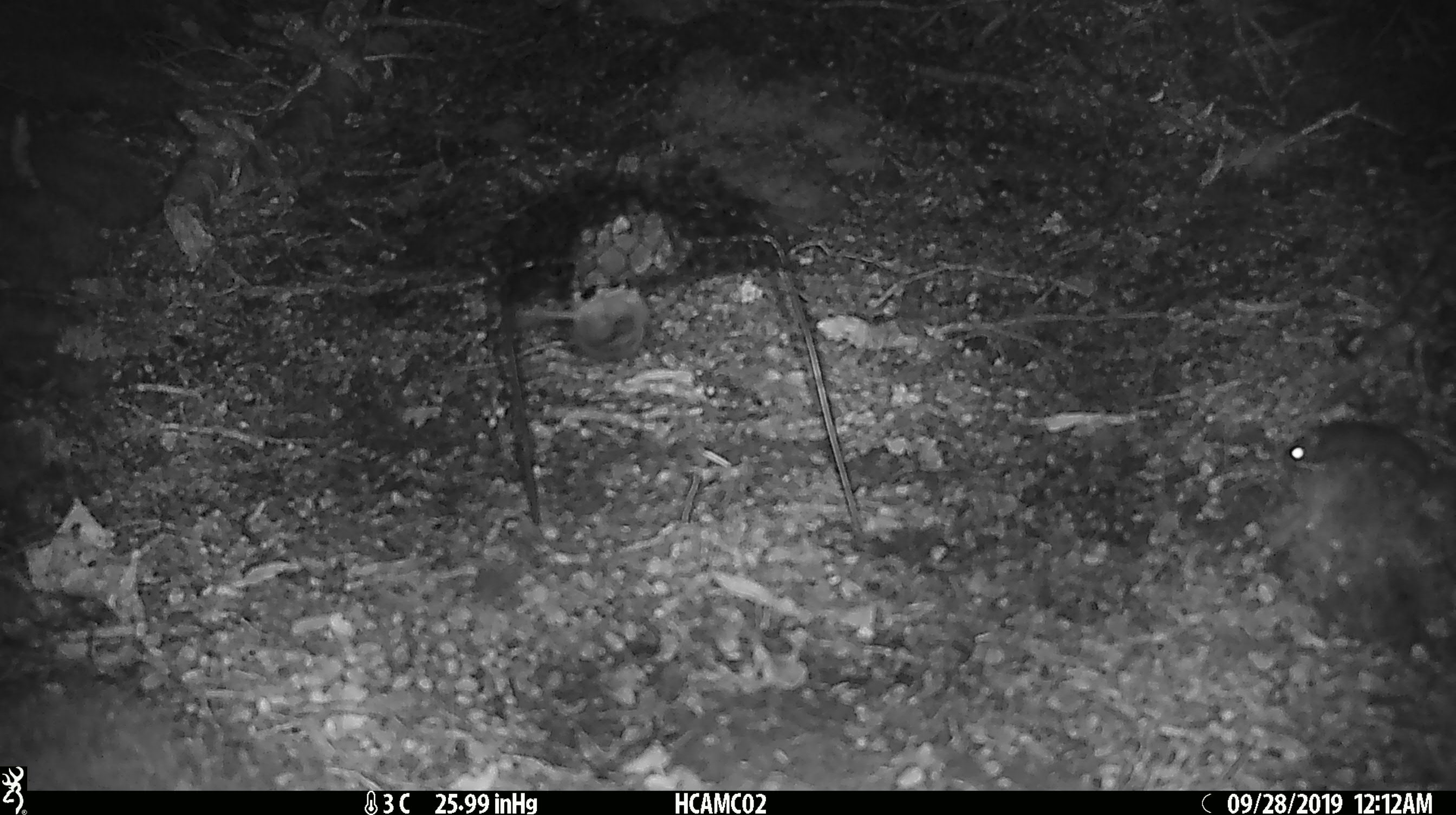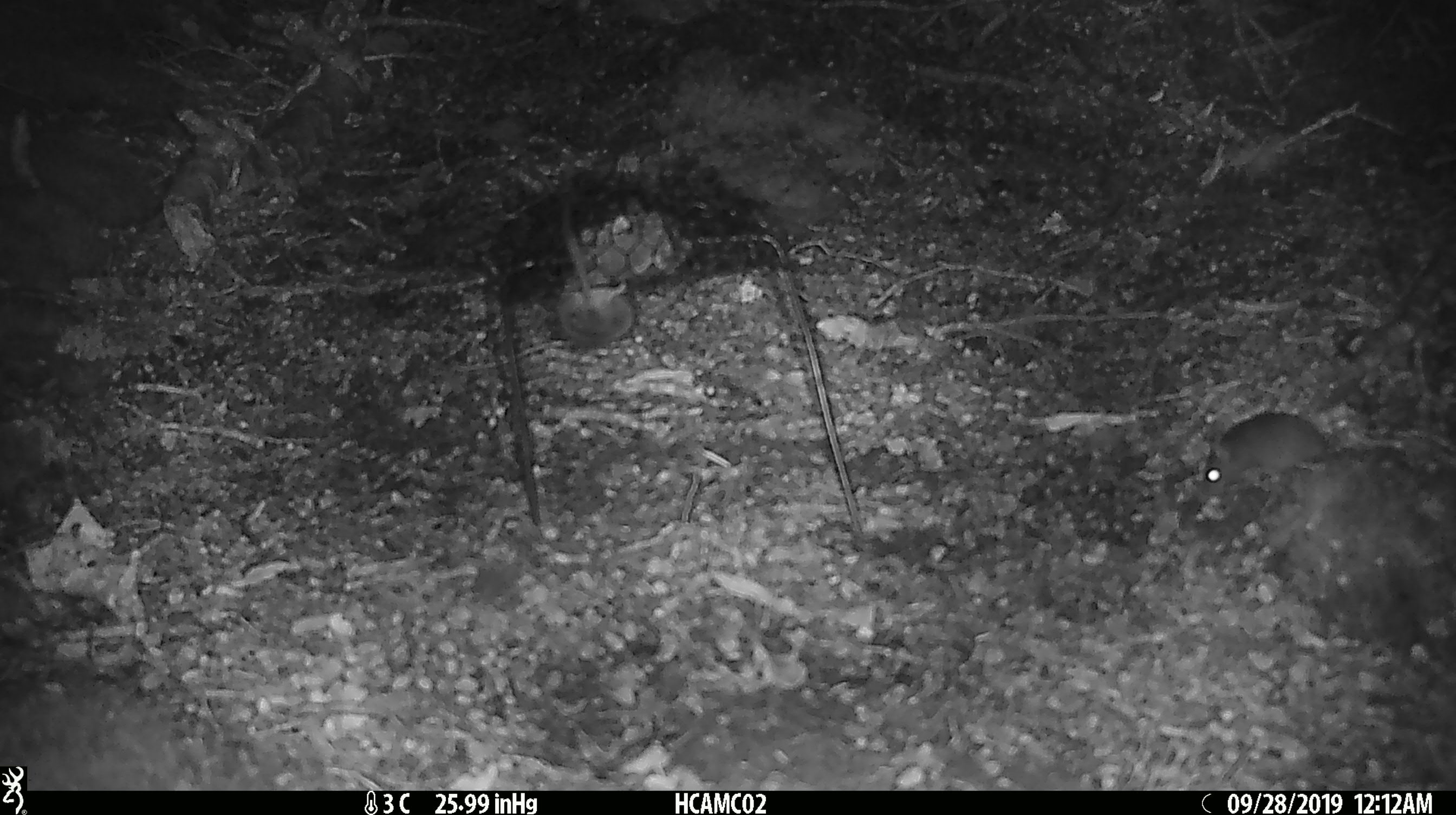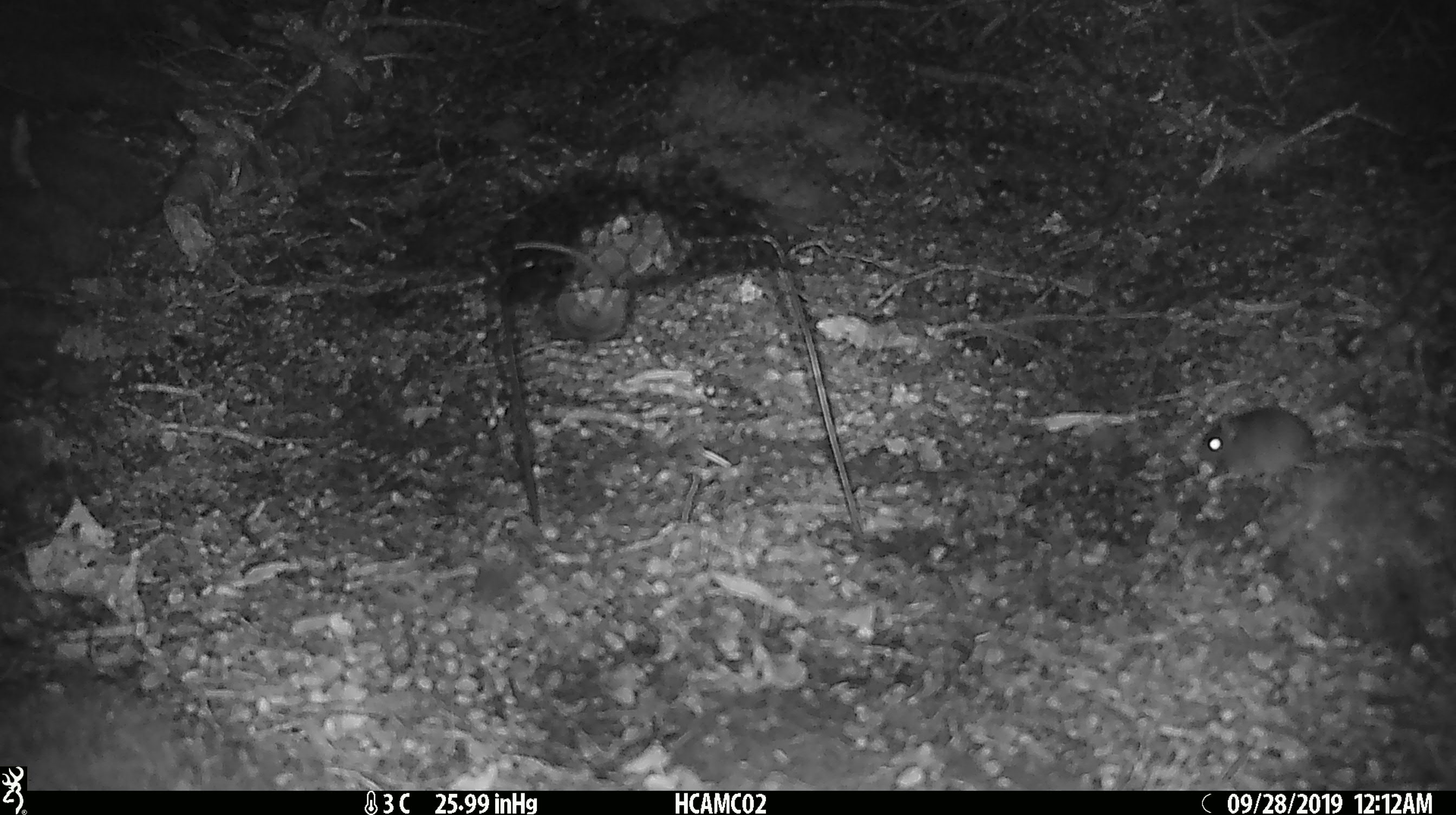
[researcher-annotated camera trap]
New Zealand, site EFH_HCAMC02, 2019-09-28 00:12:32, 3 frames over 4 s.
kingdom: Animalia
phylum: Chordata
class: Mammalia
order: Rodentia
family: Muridae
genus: Mus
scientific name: Mus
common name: mouse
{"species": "mouse (Mus)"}